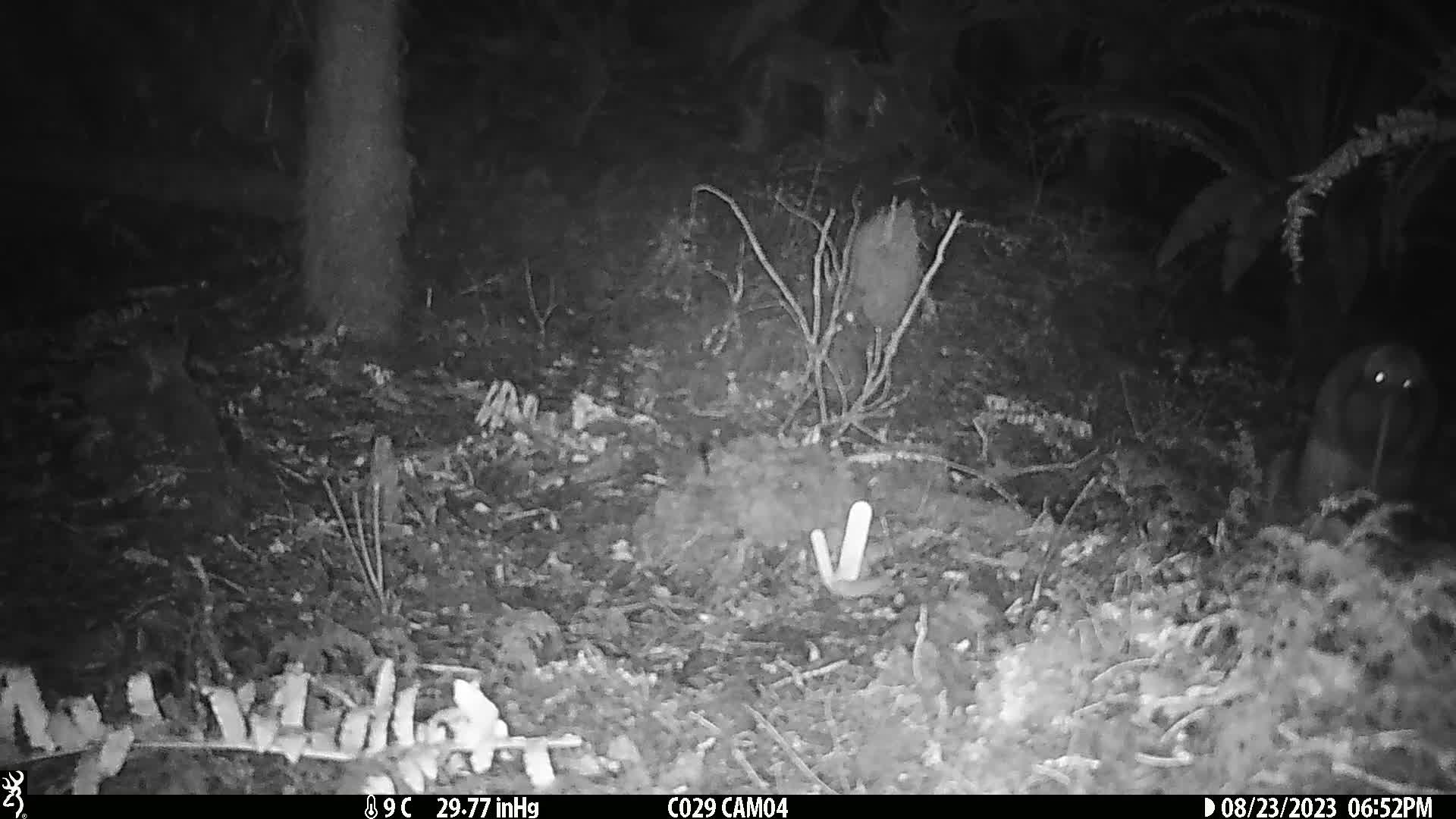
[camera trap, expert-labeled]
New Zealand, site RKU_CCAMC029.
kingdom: Animalia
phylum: Chordata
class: Aves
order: Apterygiformes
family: Apterygidae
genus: Apteryx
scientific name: Apteryx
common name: kiwi